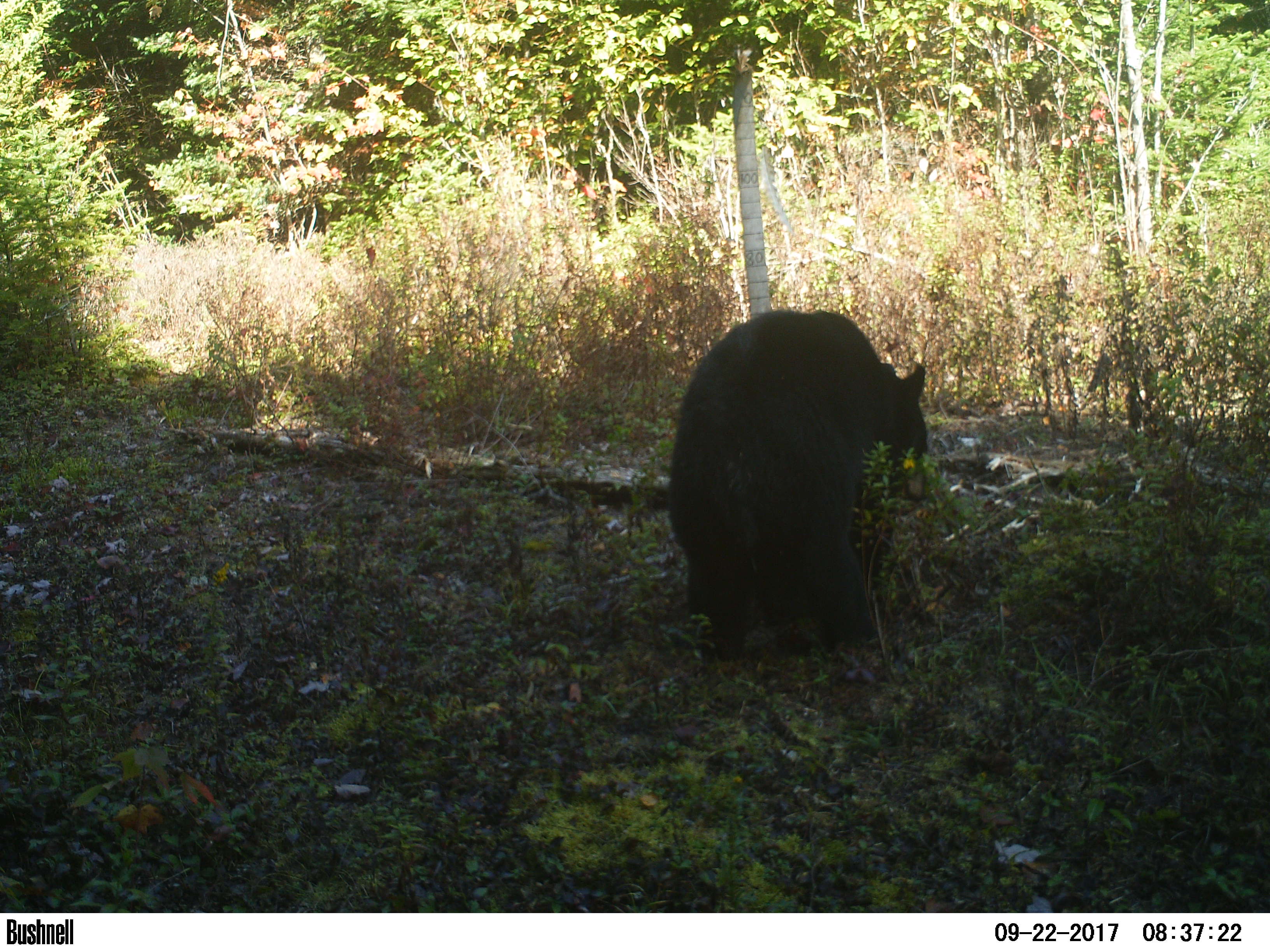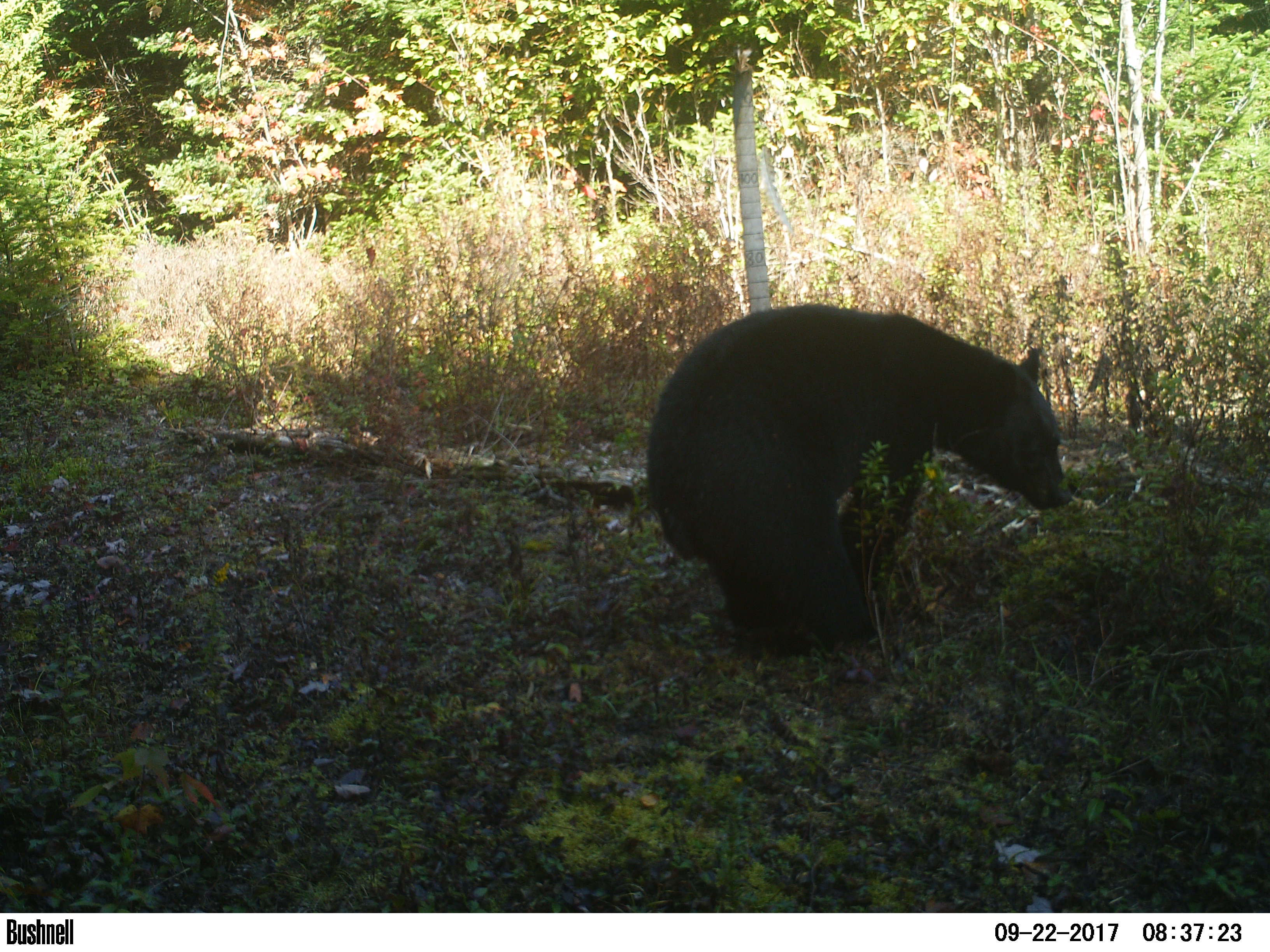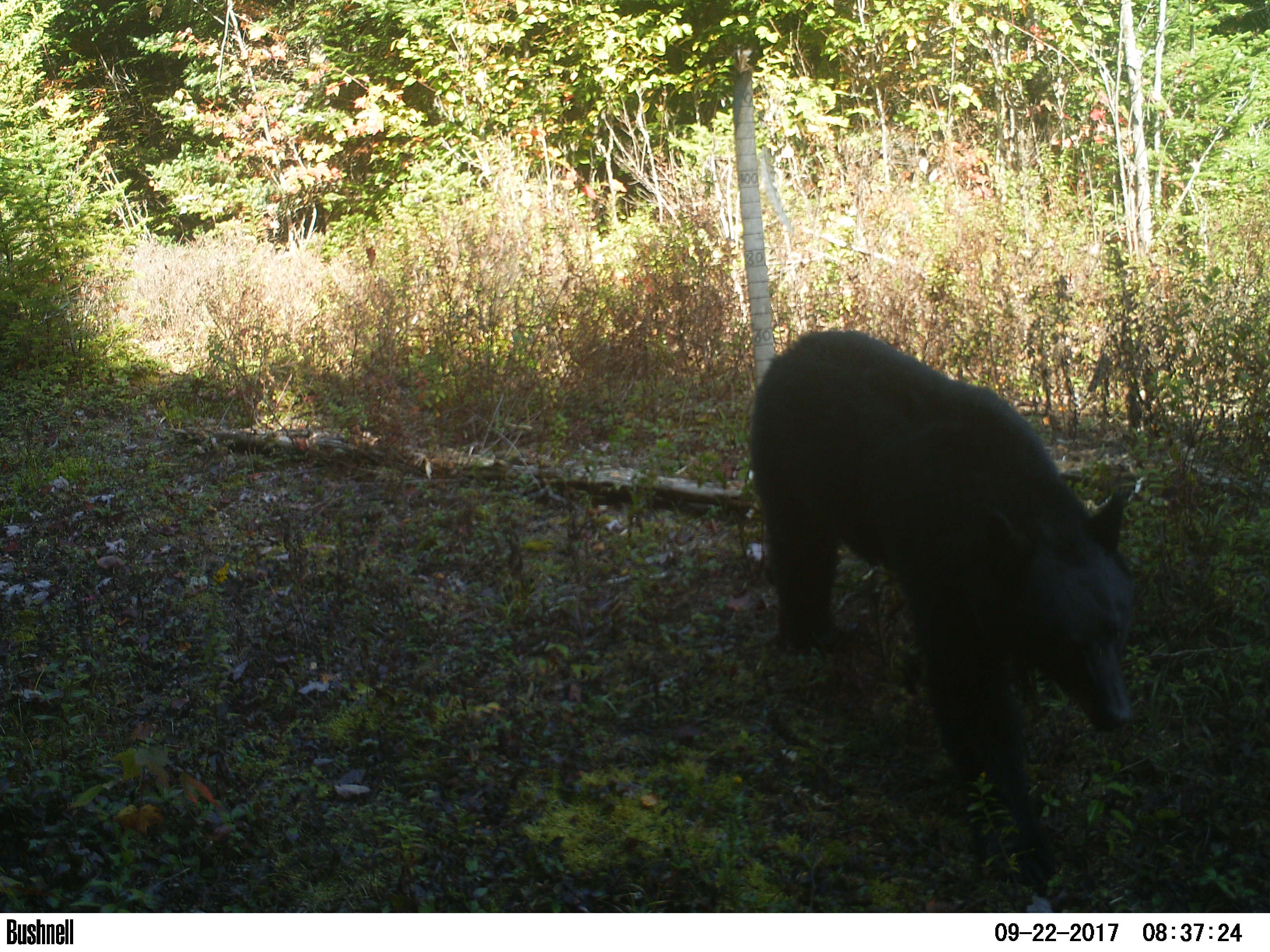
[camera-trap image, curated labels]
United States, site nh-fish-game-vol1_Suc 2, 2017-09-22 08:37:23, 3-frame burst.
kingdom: Animalia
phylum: Chordata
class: Mammalia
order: Carnivora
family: Ursidae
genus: Ursus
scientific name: Ursus americanus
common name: black bear